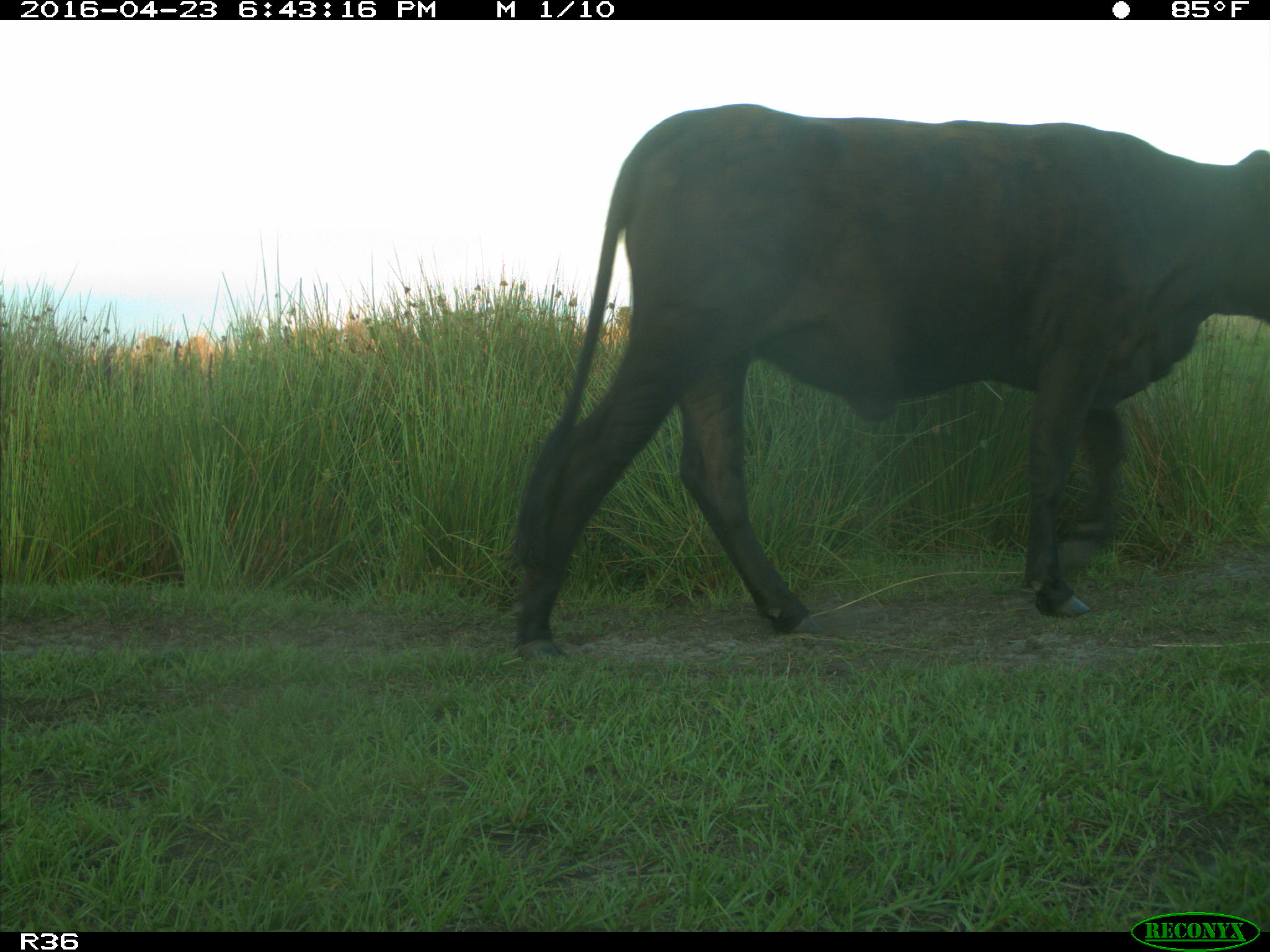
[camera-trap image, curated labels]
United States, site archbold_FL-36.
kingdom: Animalia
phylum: Chordata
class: Mammalia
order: Artiodactyla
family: Bovidae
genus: Bos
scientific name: Bos taurus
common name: domestic cow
Bos taurus (domestic cow).